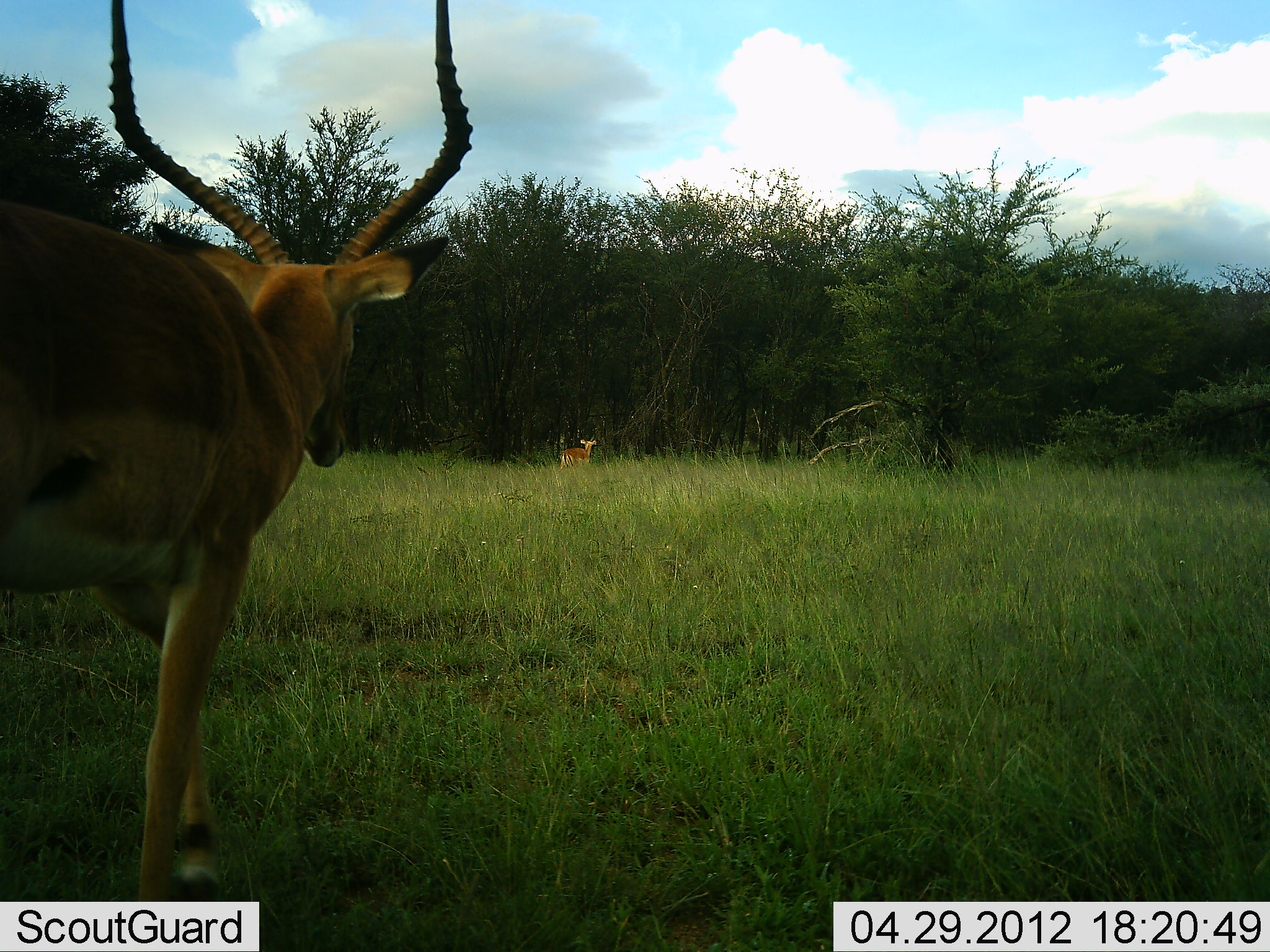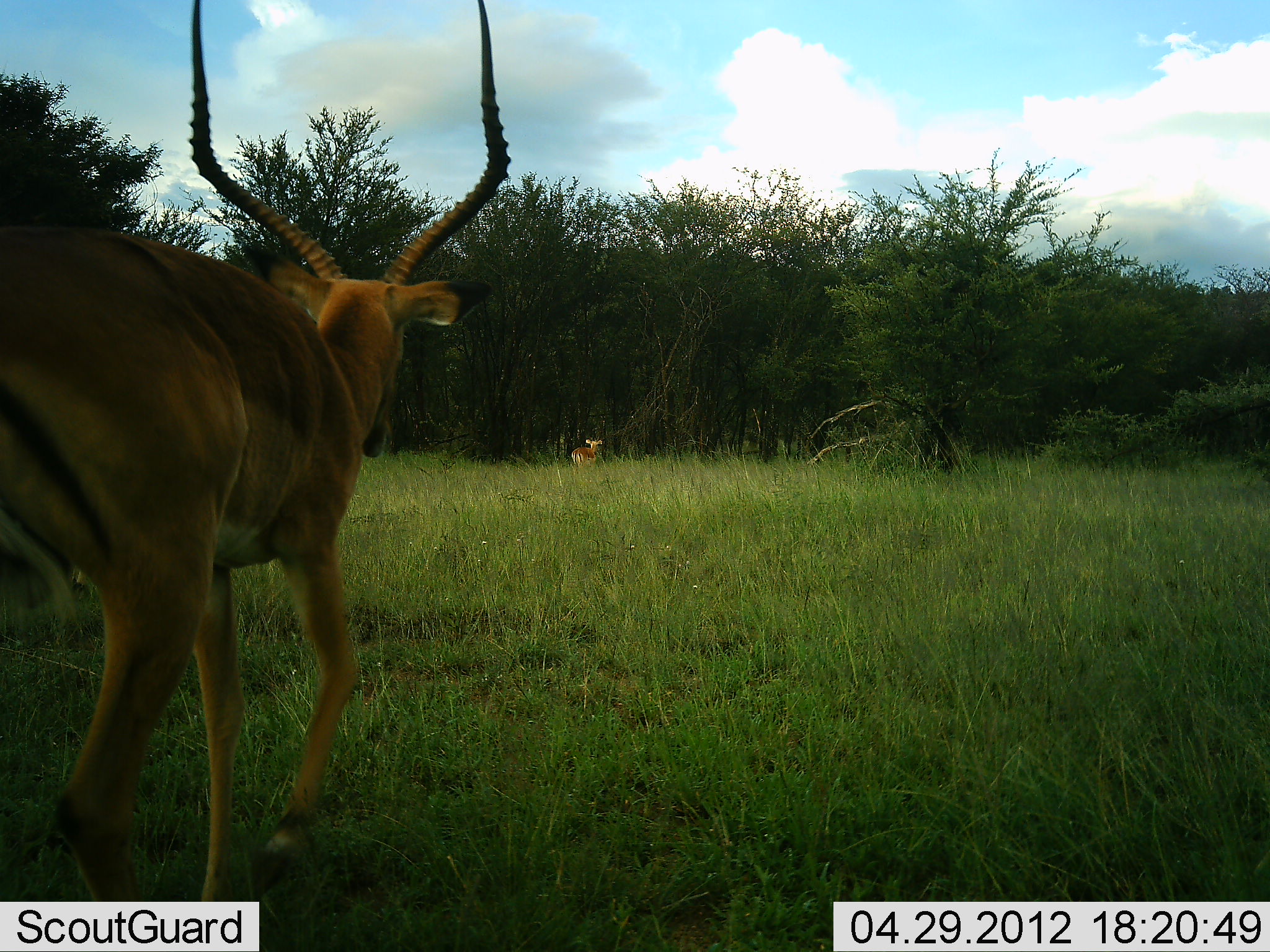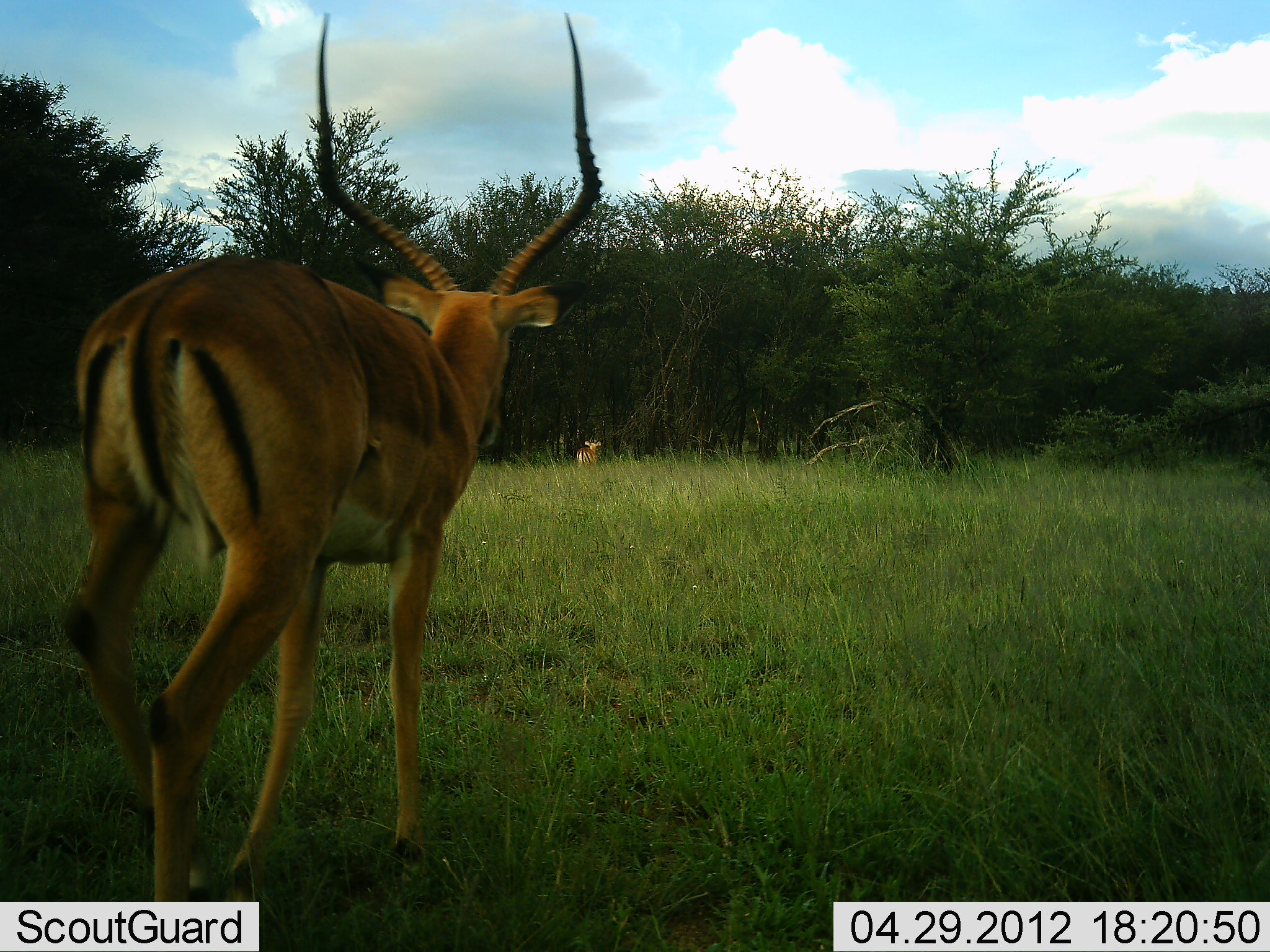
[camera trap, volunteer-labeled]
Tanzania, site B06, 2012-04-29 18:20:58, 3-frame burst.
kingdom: Animalia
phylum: Chordata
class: Mammalia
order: Artiodactyla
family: Bovidae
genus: Aepyceros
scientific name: Aepyceros melampus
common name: impala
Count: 2.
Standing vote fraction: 13%.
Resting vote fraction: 0%.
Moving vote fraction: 100%.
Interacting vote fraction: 0%.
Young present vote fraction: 3%.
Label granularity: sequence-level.